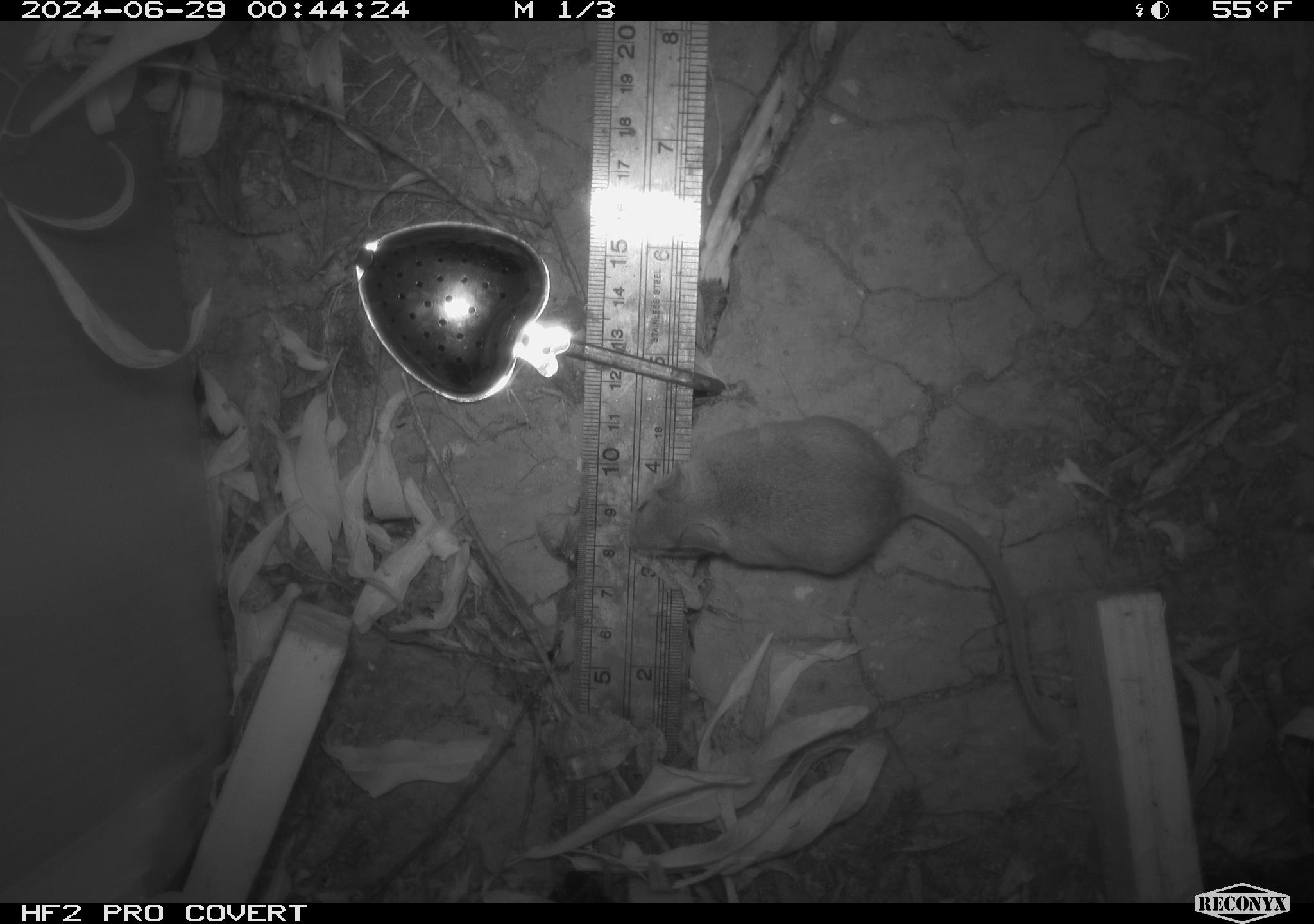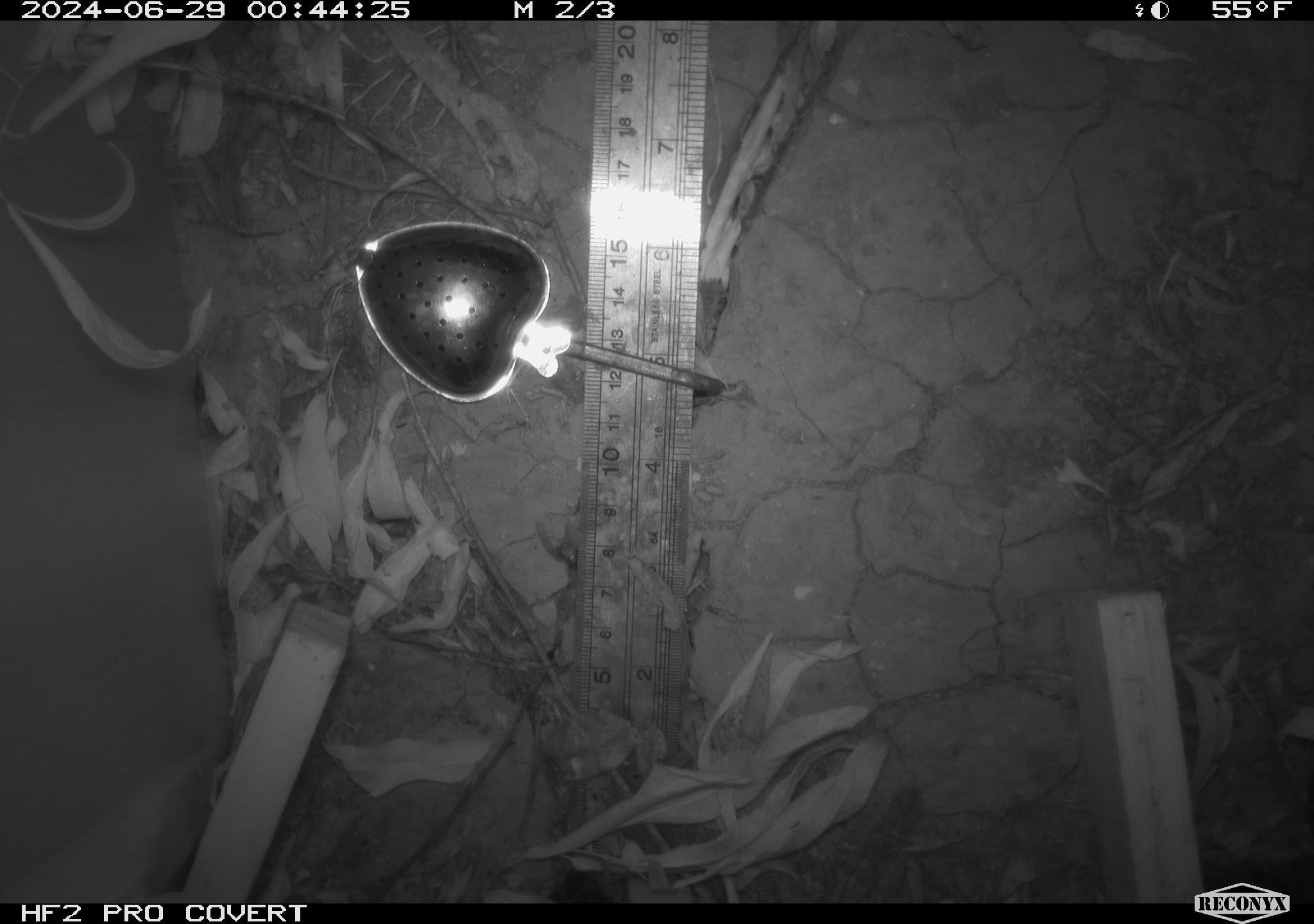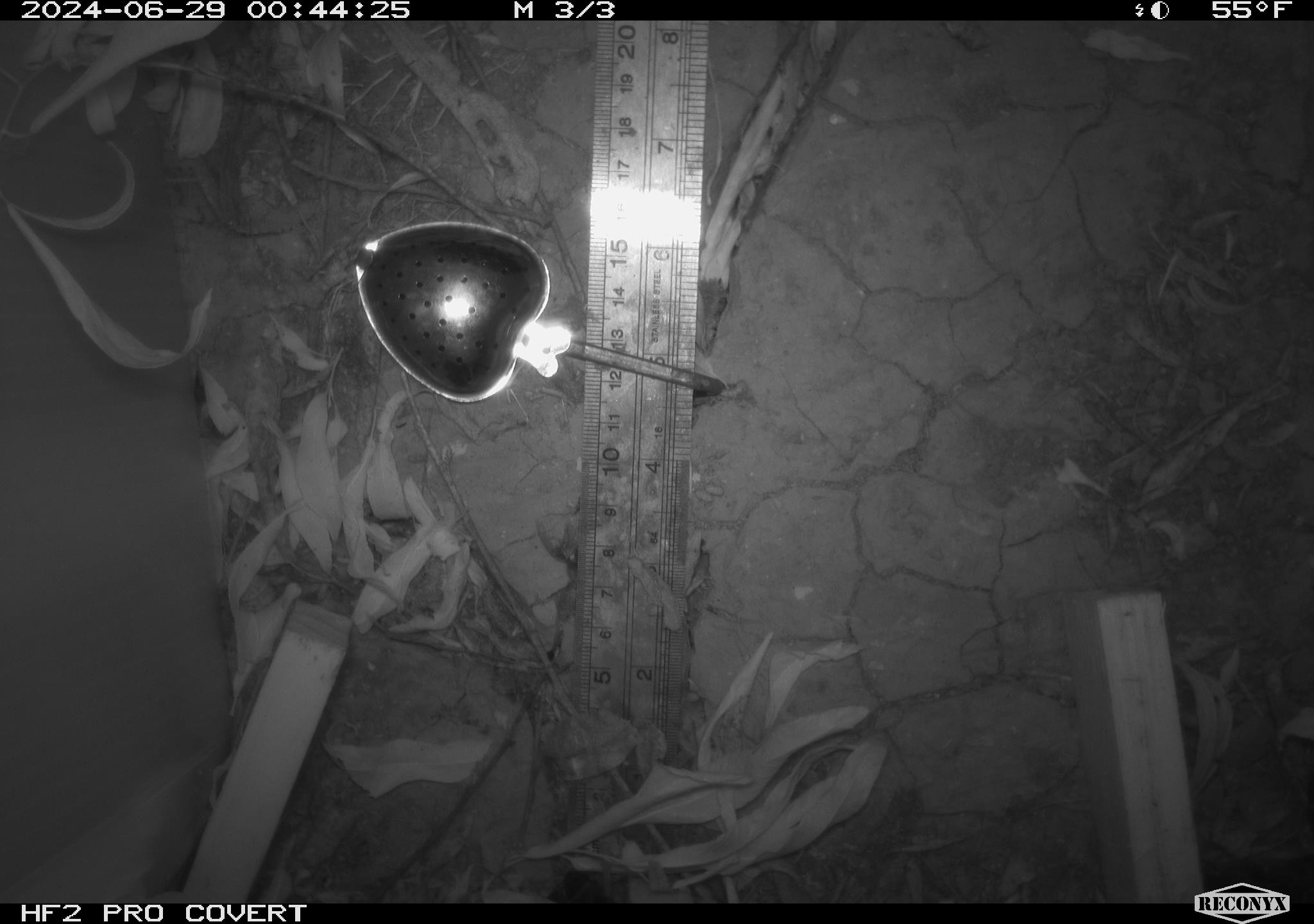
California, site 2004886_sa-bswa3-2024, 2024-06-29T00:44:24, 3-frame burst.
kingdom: Animalia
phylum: Chordata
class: Mammalia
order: Rodentia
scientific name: Rodentia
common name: mouse species